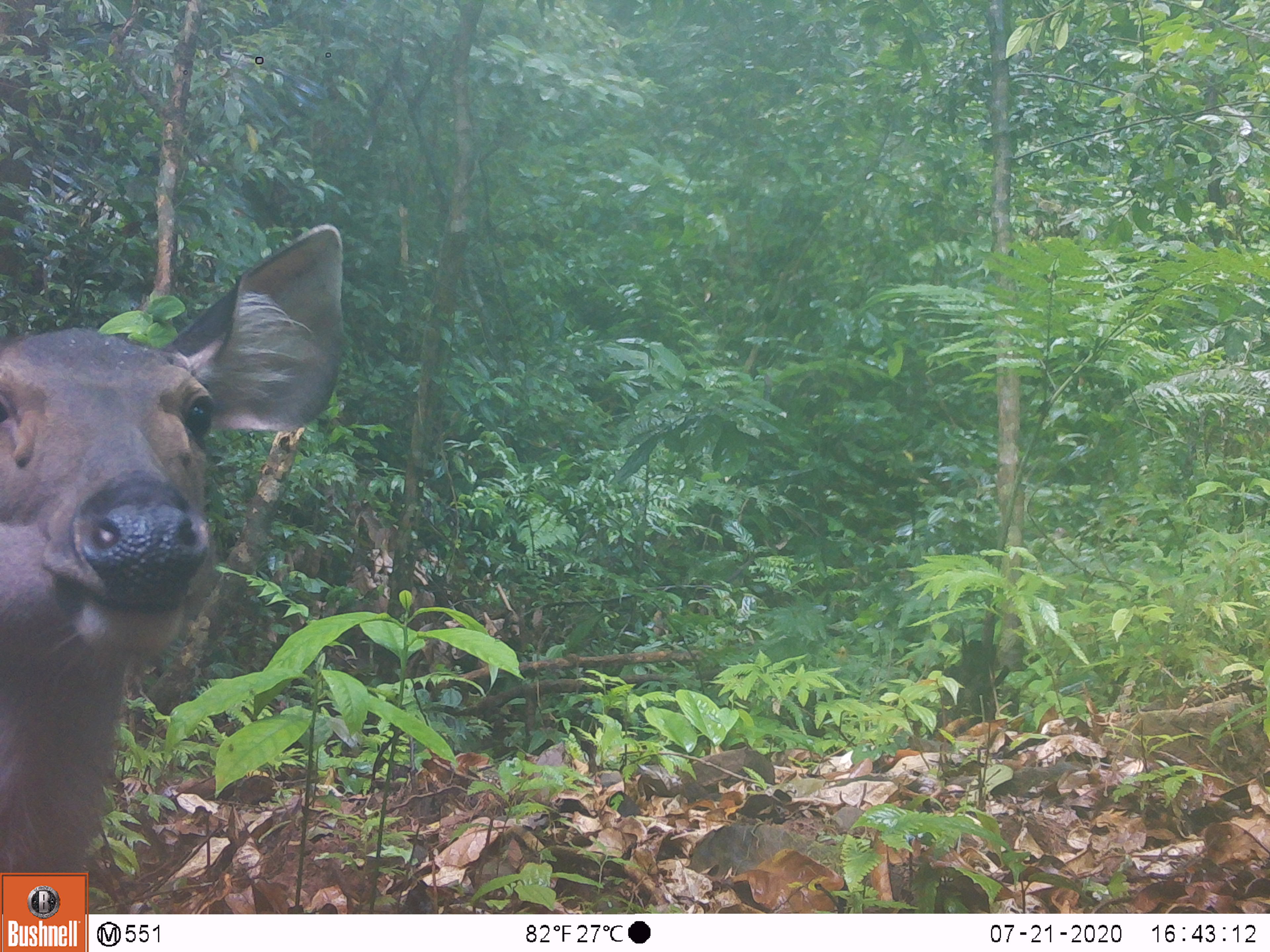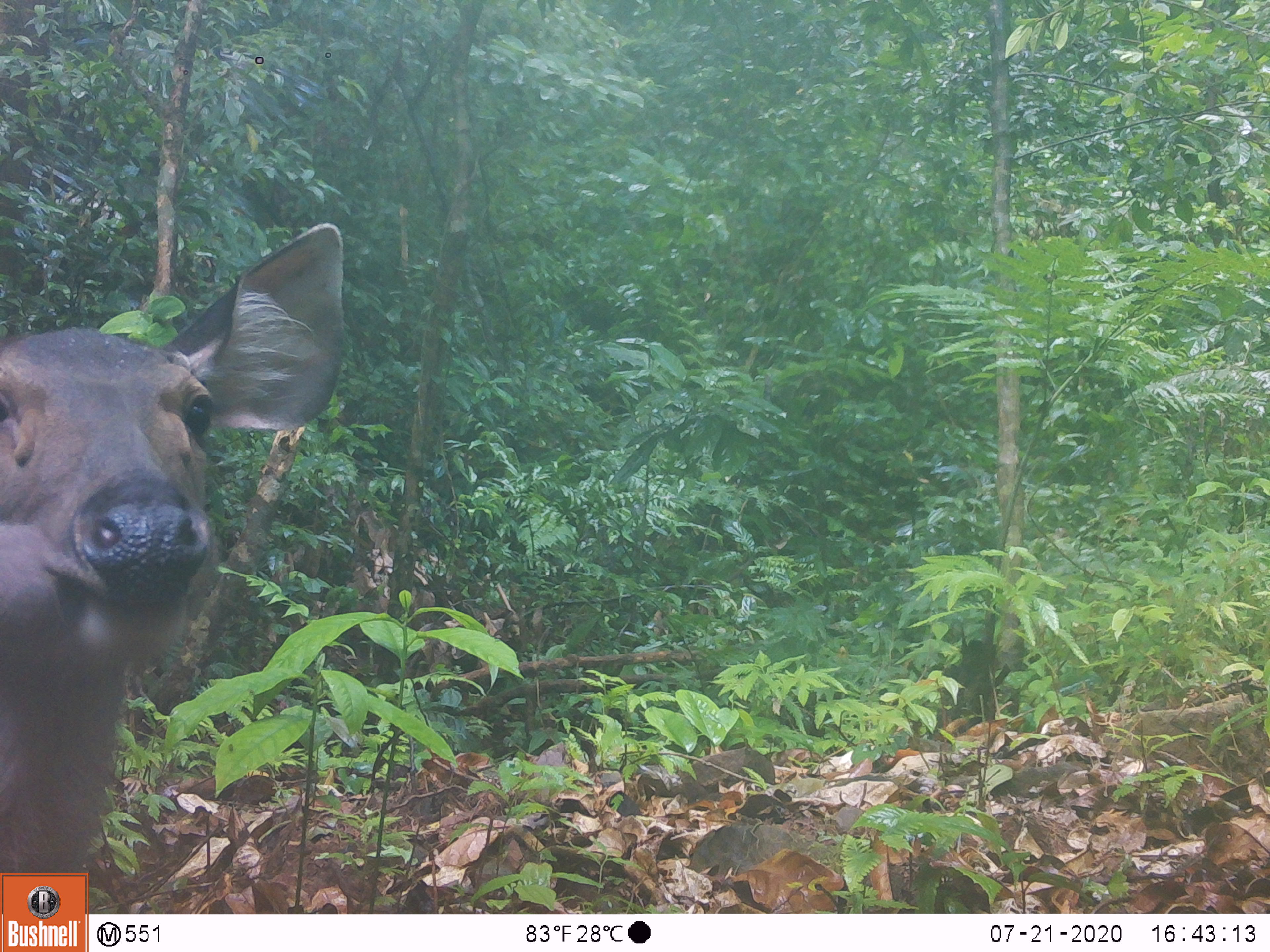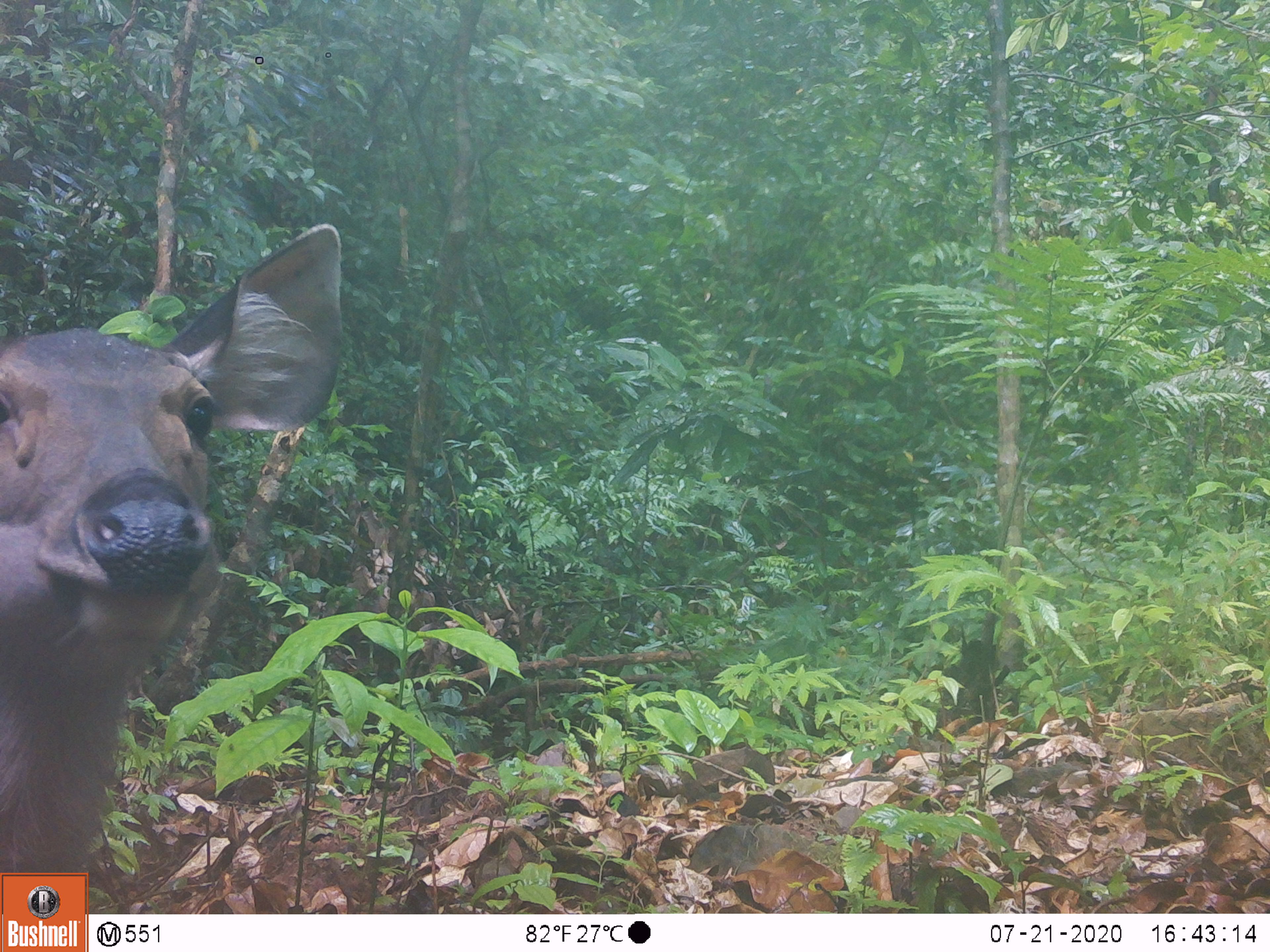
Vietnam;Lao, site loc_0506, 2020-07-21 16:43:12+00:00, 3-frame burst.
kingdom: Animalia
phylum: Chordata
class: Mammalia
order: Artiodactyla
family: Cervidae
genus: Rusa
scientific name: Rusa unicolor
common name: sambar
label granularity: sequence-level